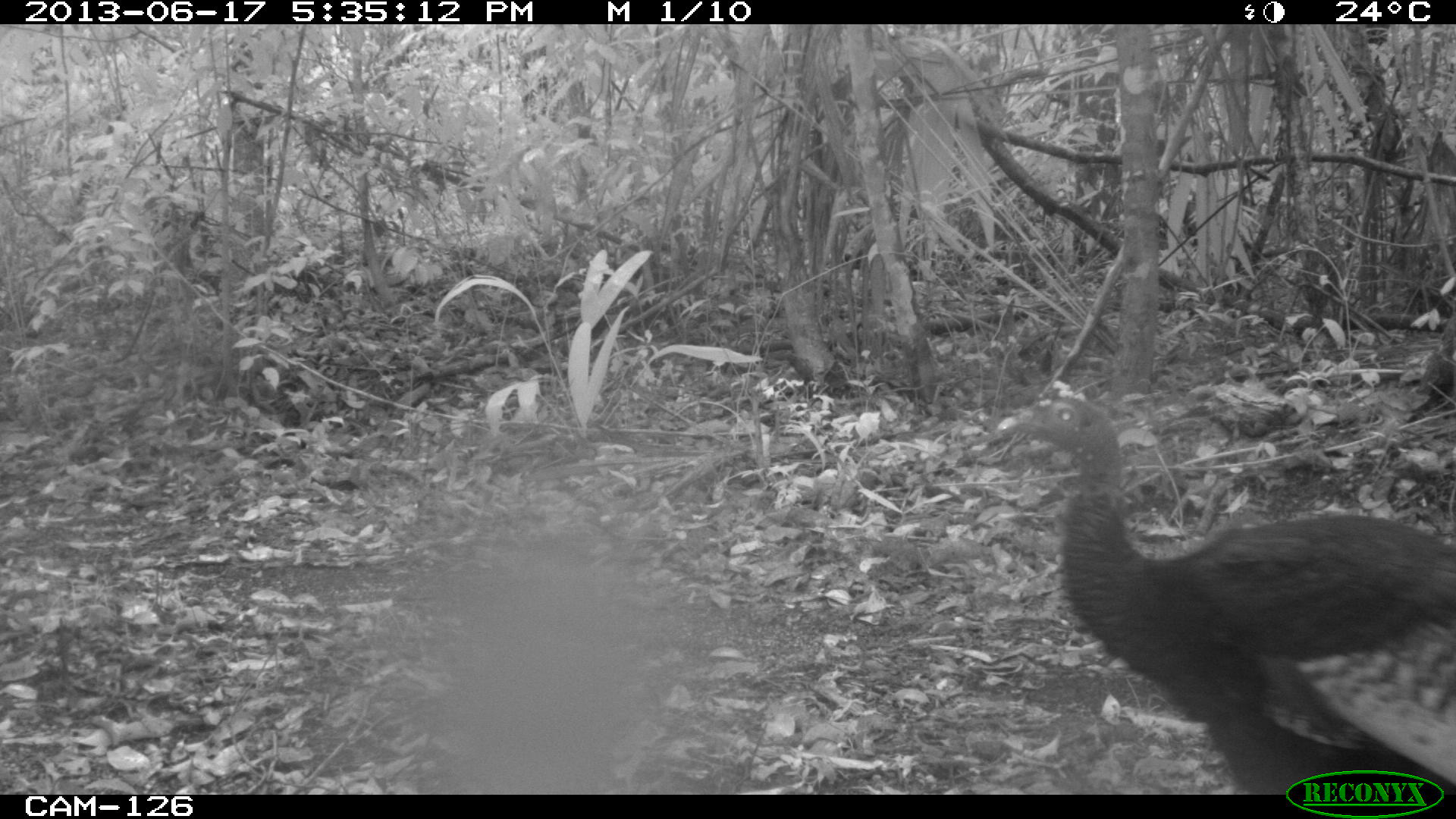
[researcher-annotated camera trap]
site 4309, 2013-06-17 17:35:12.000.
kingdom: Animalia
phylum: Chordata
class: Aves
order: Galliformes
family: Phasianidae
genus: Meleagris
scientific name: Meleagris ocellata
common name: ocellated turkey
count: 1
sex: male